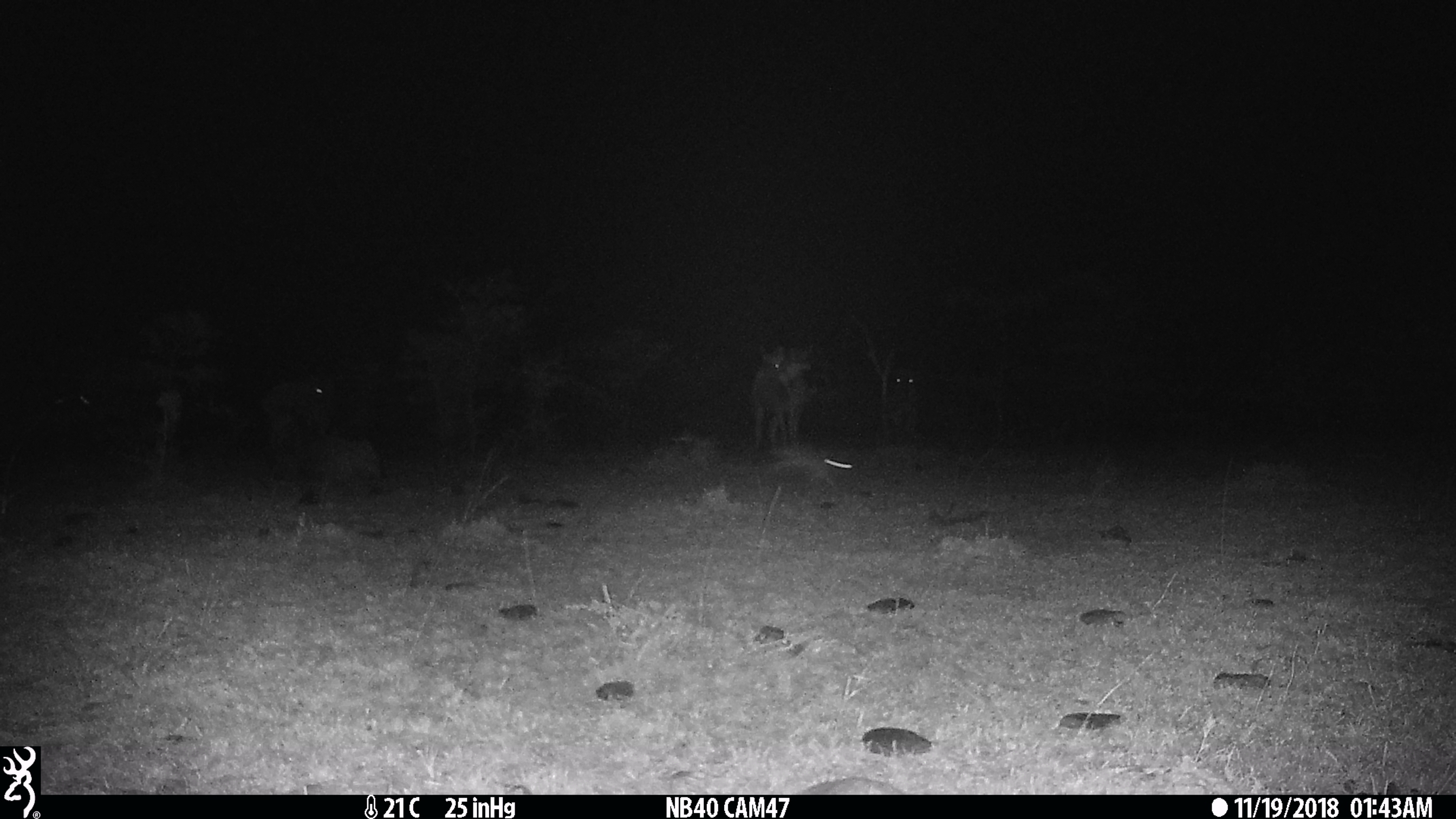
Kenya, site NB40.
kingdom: Animalia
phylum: Chordata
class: Mammalia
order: Artiodactyla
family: Bovidae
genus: Connochaetes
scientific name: Connochaetes taurinus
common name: blue wildebeest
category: wildebeest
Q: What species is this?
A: Wildebeest (blue wildebeest) (Connochaetes taurinus).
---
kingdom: Animalia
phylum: Chordata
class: Mammalia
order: Lagomorpha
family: Leporidae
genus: Lepus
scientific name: Lepus capensis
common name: cape hare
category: hare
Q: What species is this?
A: Hare (cape hare) (Lepus capensis).